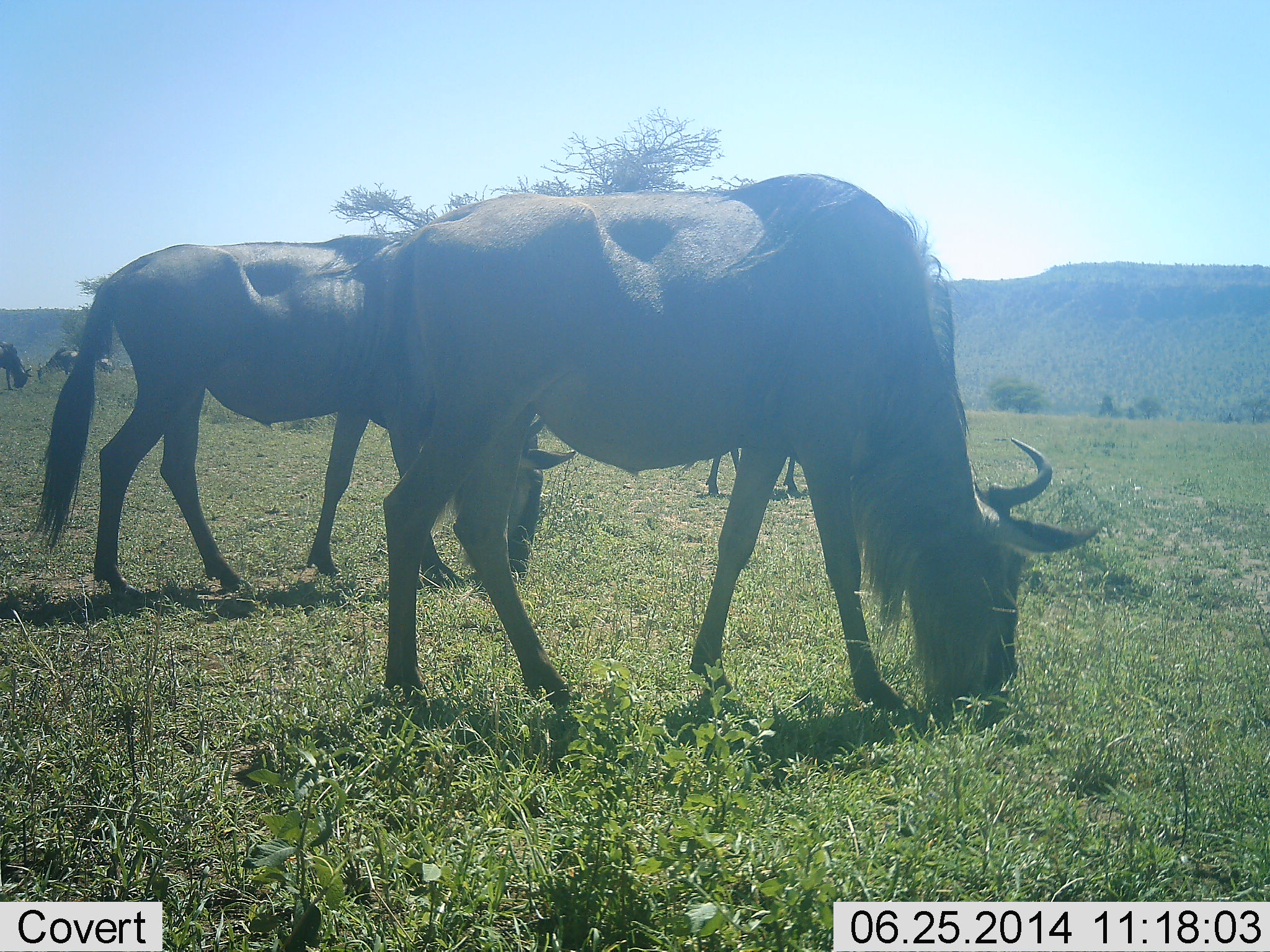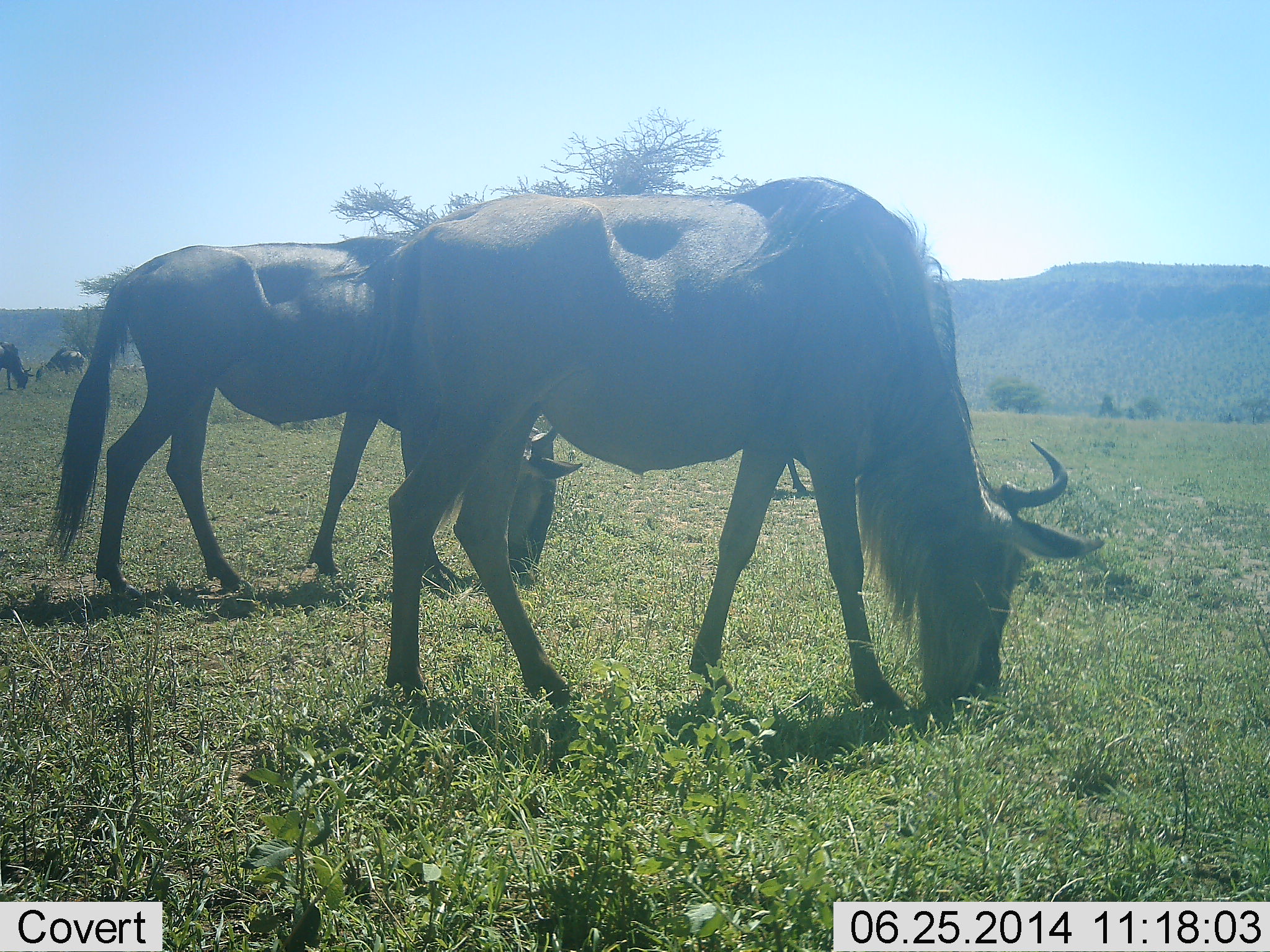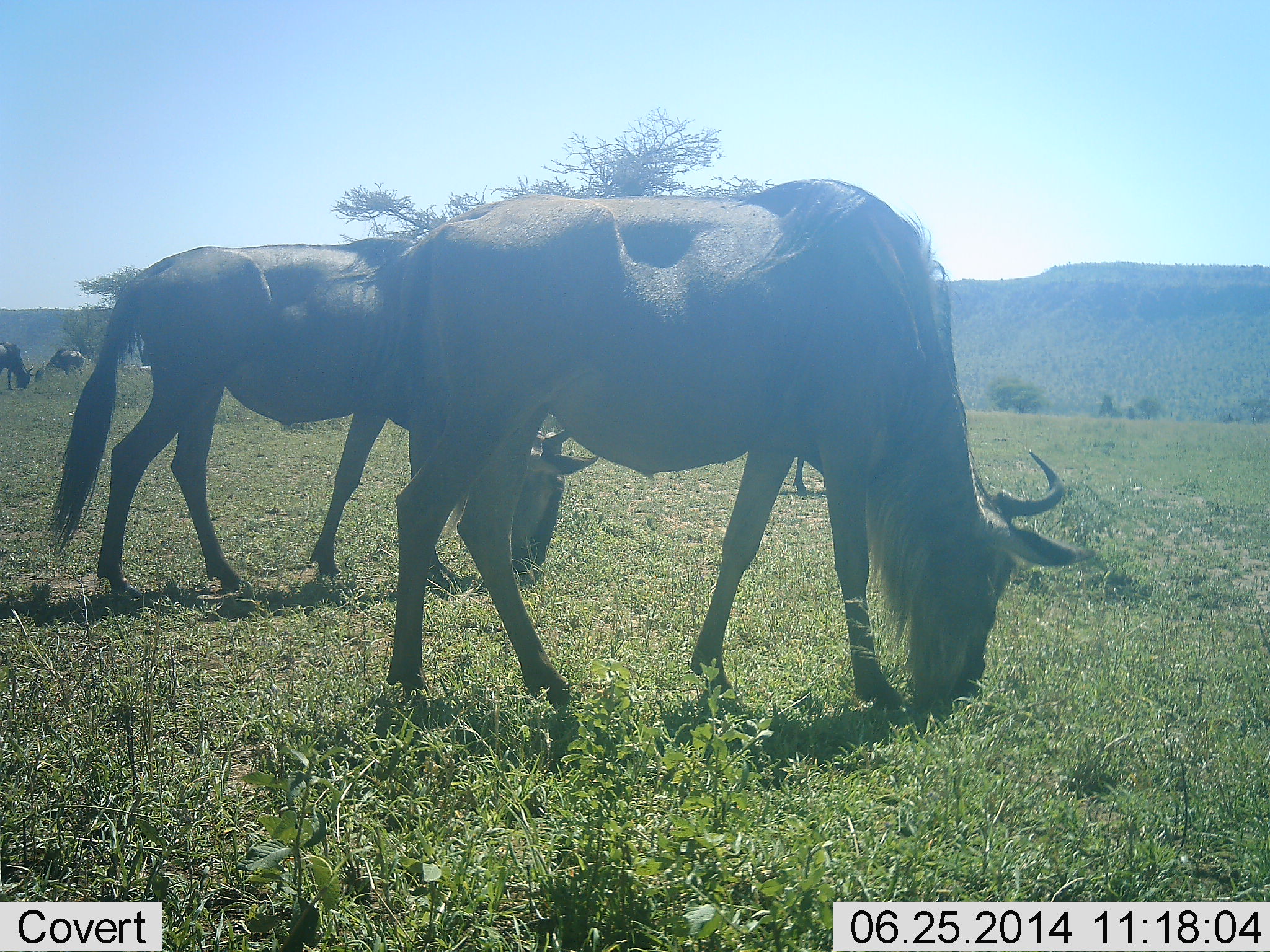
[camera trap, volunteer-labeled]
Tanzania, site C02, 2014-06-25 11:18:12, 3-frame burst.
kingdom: Animalia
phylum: Chordata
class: Mammalia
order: Artiodactyla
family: Bovidae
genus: Connochaetes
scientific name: Connochaetes taurinus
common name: blue wildebeest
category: wildebeest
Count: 4.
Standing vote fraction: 40%.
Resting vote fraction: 0%.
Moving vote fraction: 0%.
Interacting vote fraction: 0%.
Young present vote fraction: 0%.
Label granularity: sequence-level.